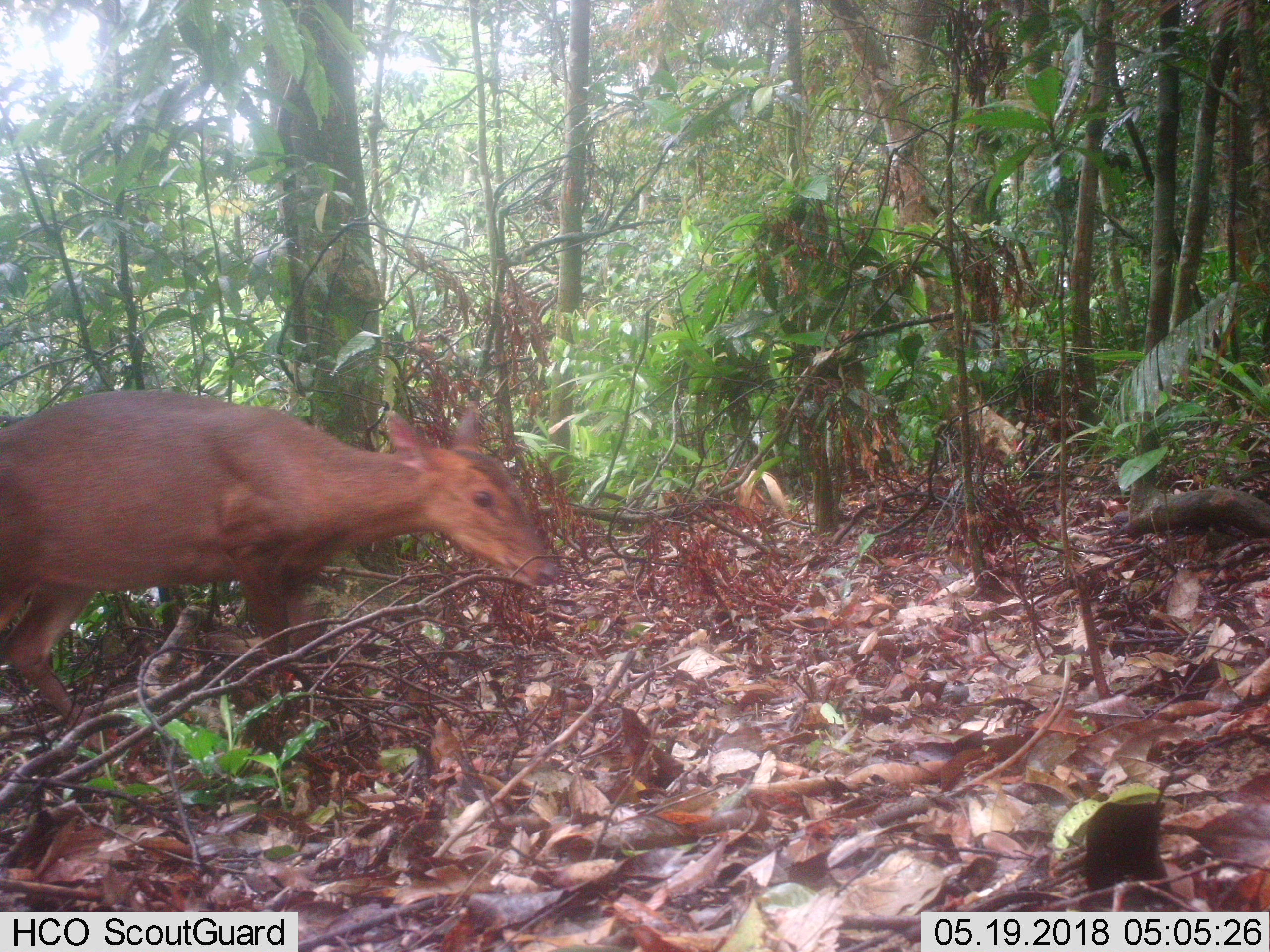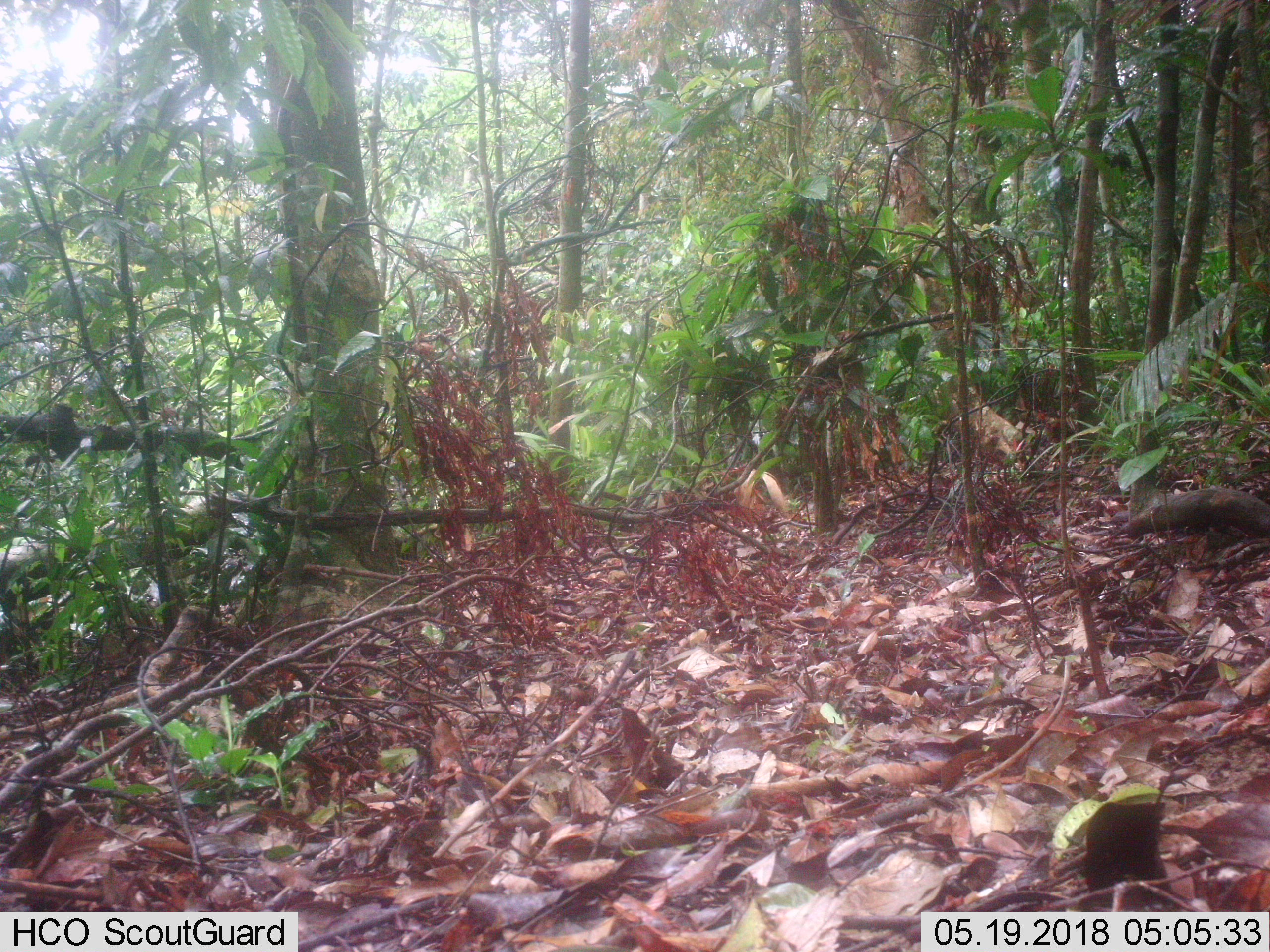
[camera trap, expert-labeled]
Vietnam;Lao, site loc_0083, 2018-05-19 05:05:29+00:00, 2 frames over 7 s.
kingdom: Animalia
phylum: Chordata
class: Mammalia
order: Artiodactyla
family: Cervidae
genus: Muntiacus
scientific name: Muntiacus vuquangensis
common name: large-antlered muntjac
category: large antlered muntjac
Large antlered muntjac (large-antlered muntjac) (Muntiacus vuquangensis). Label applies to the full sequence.